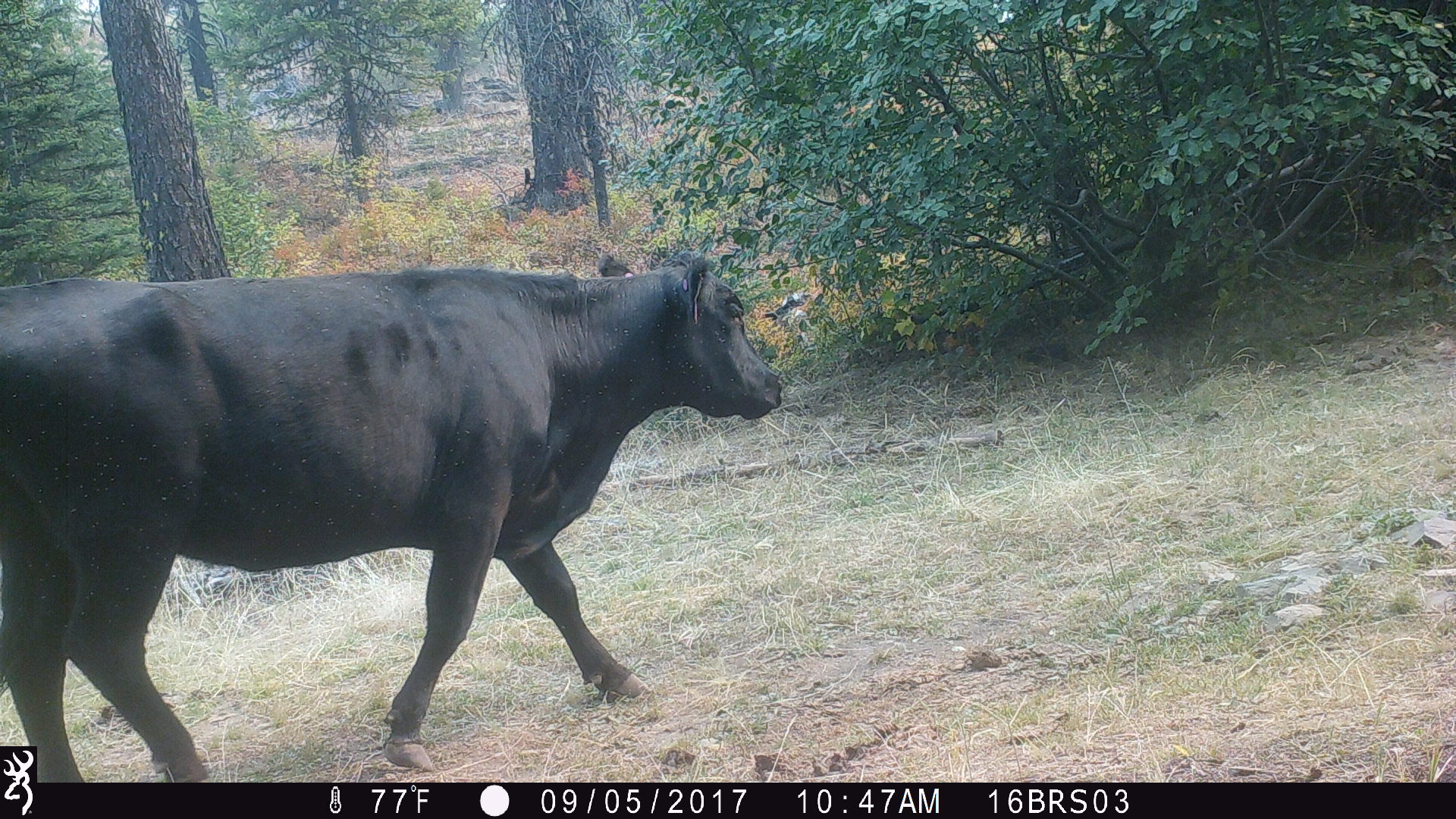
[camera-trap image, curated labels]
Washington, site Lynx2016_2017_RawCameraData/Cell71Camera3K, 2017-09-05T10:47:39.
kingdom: Animalia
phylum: Chordata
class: Mammalia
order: Artiodactyla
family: Bovidae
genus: Bos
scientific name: Bos taurus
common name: domestic cattle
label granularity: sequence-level